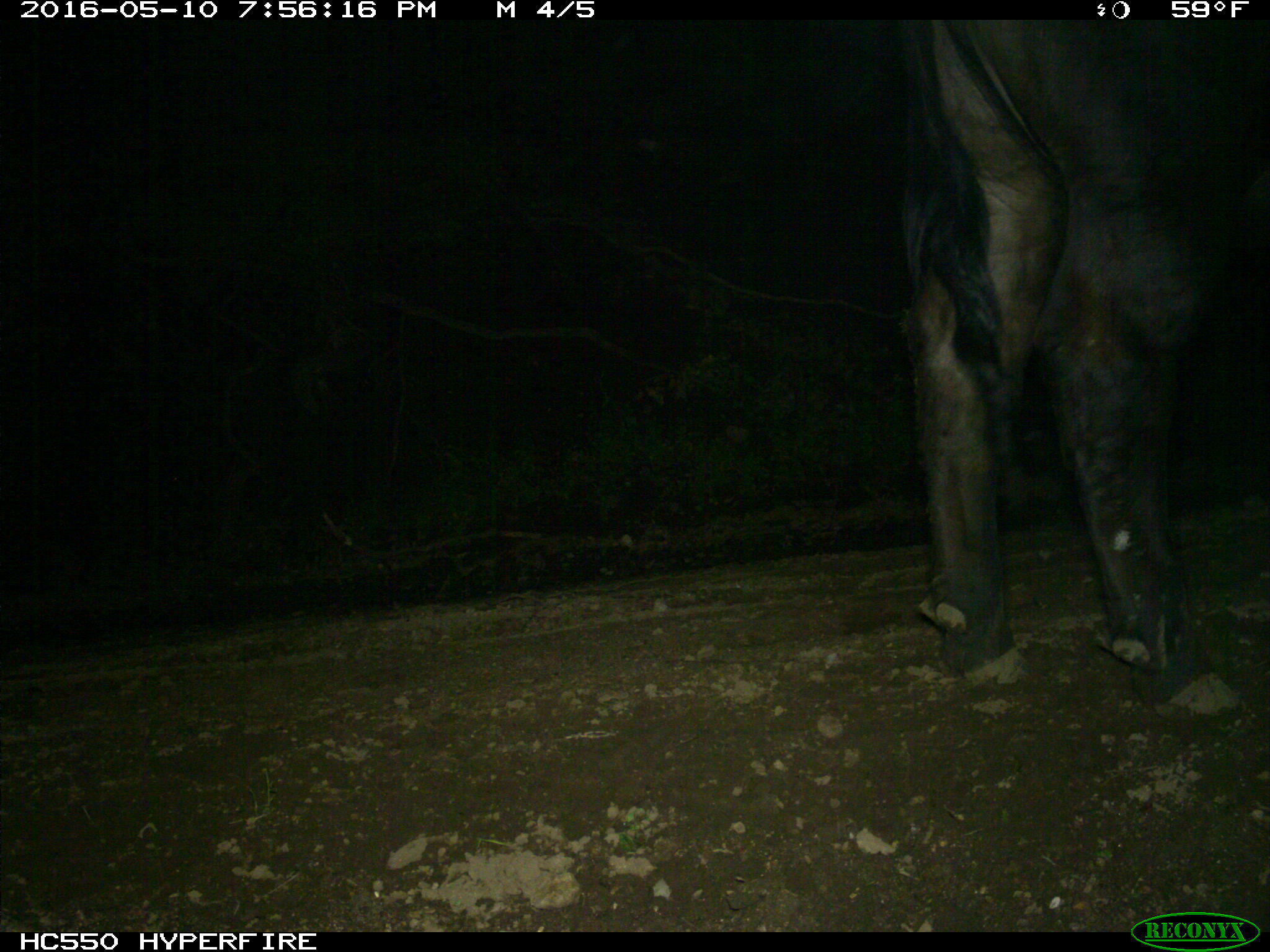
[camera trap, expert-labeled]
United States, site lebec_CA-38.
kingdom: Animalia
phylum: Chordata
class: Mammalia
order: Artiodactyla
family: Bovidae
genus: Bos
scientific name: Bos taurus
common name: domestic cow